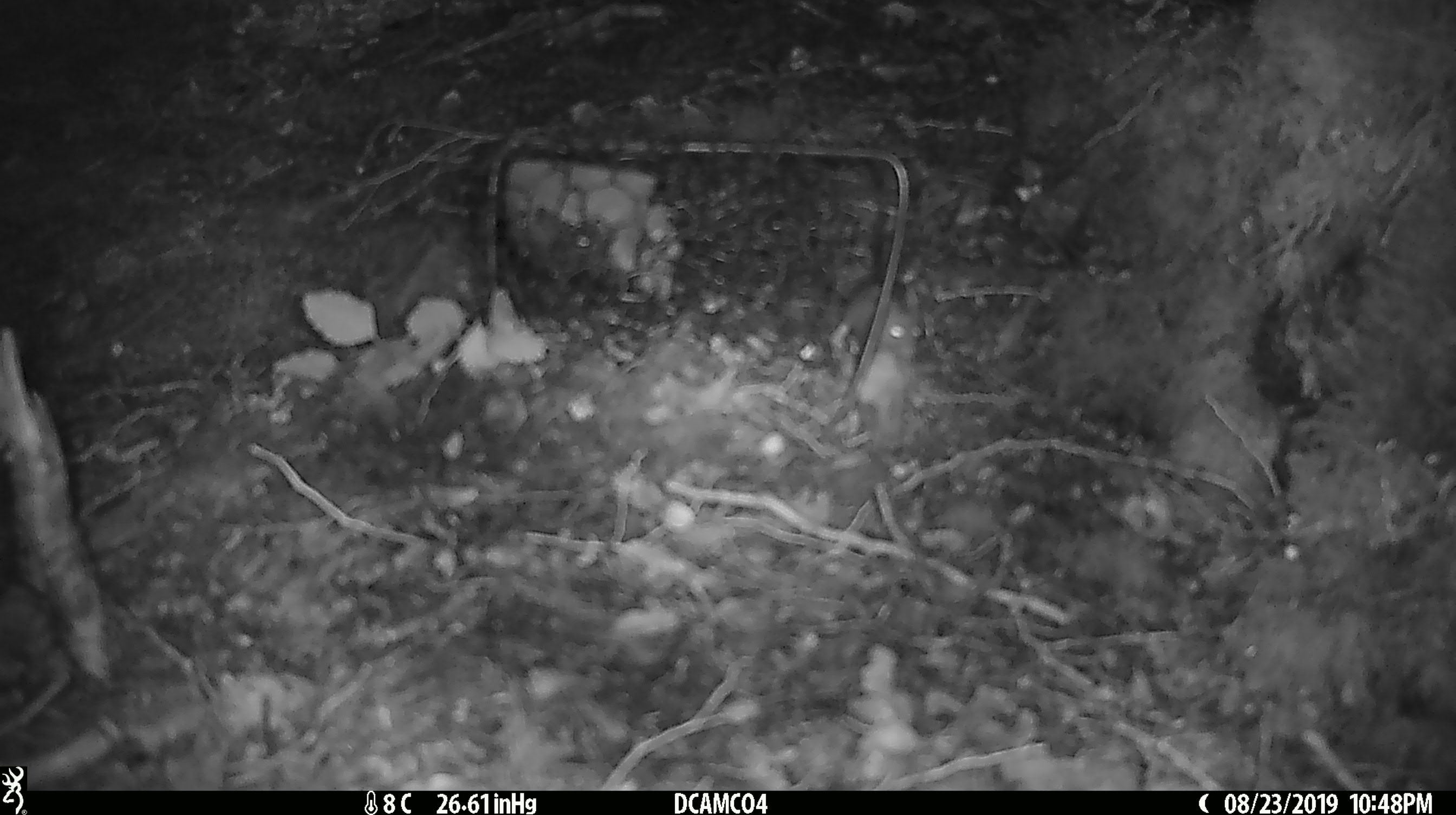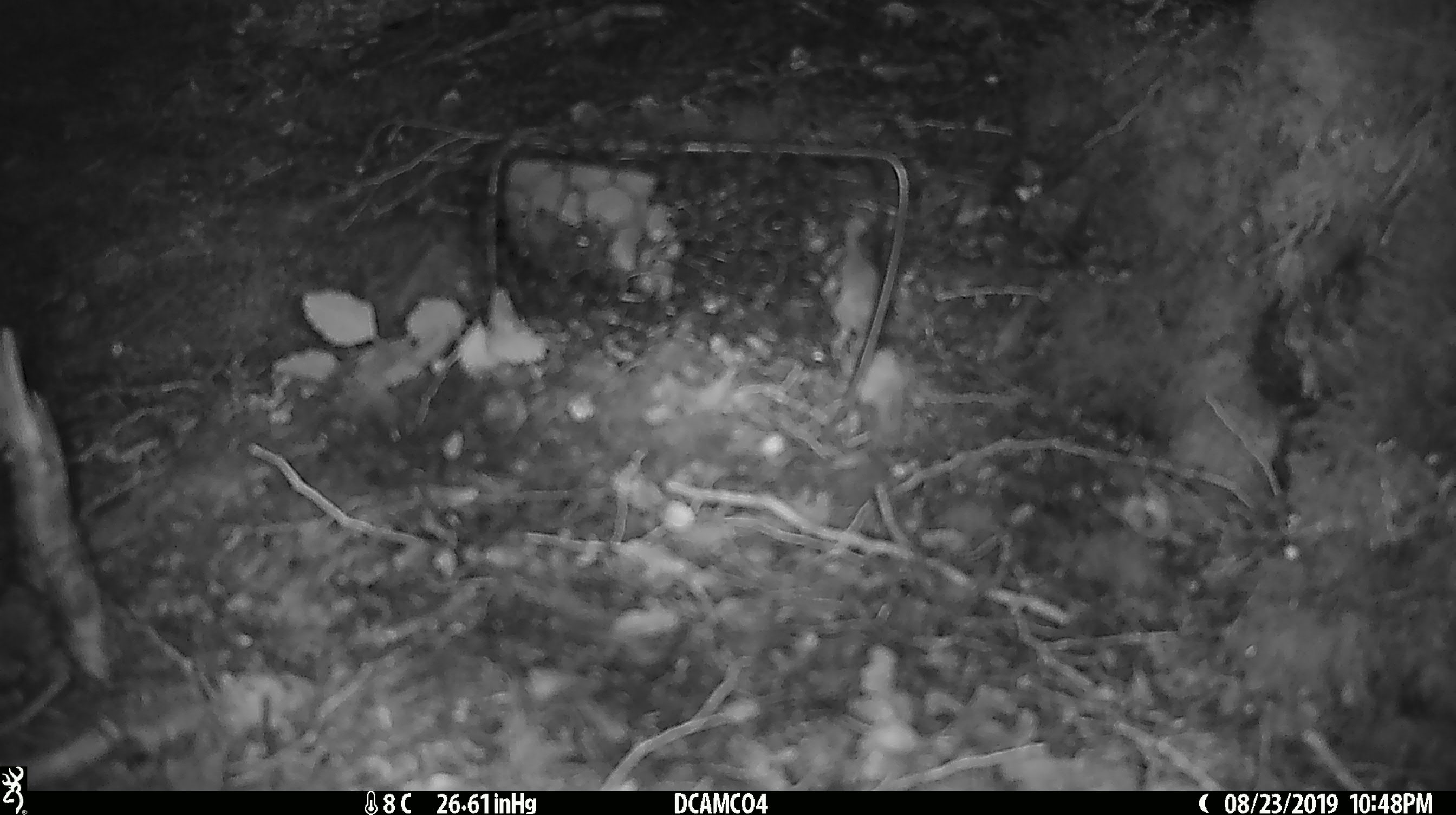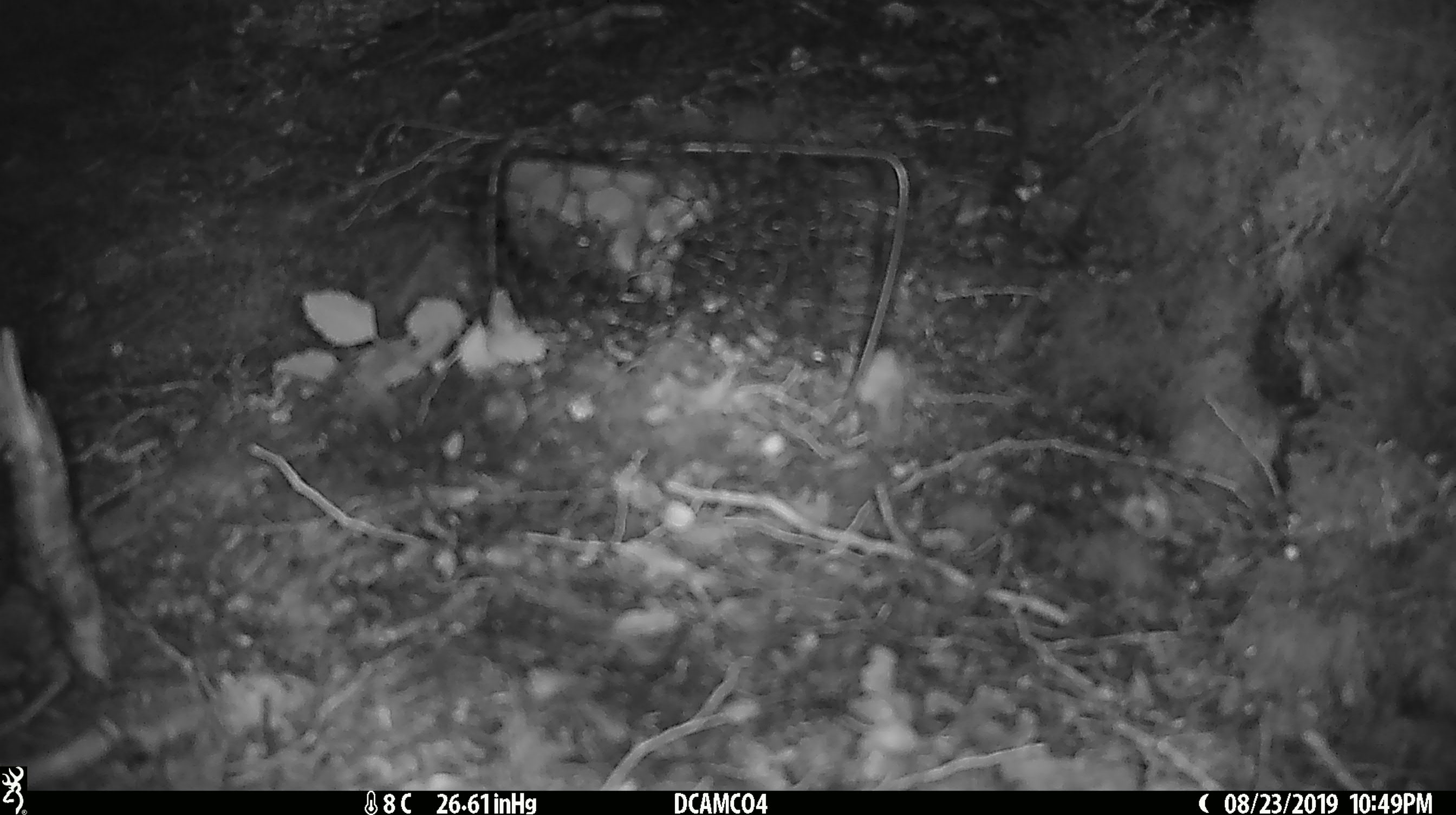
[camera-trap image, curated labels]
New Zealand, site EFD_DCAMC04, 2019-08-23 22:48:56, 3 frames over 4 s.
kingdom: Animalia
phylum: Chordata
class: Mammalia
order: Rodentia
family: Muridae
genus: Mus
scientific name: Mus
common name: mouse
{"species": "mouse (Mus)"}